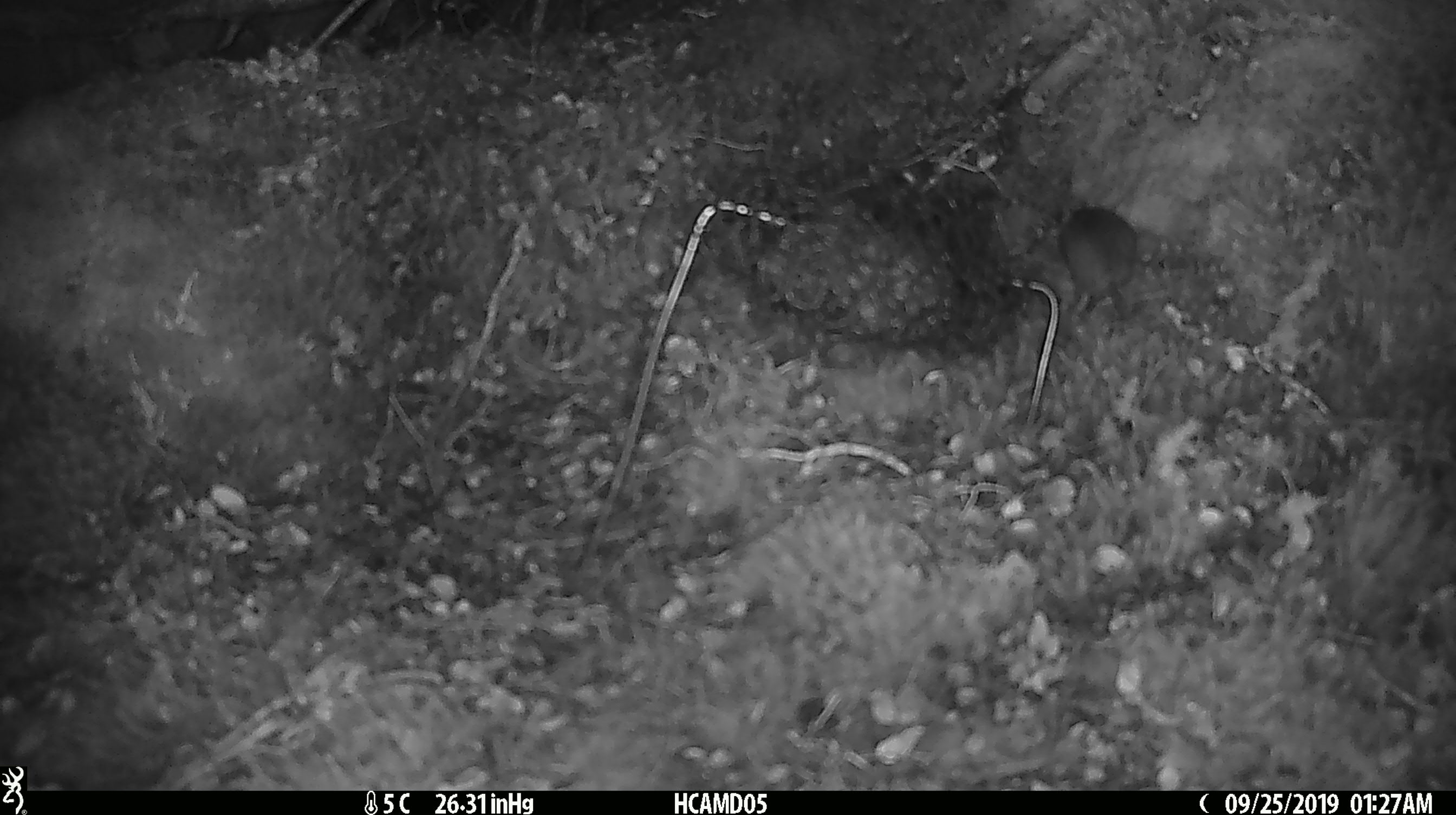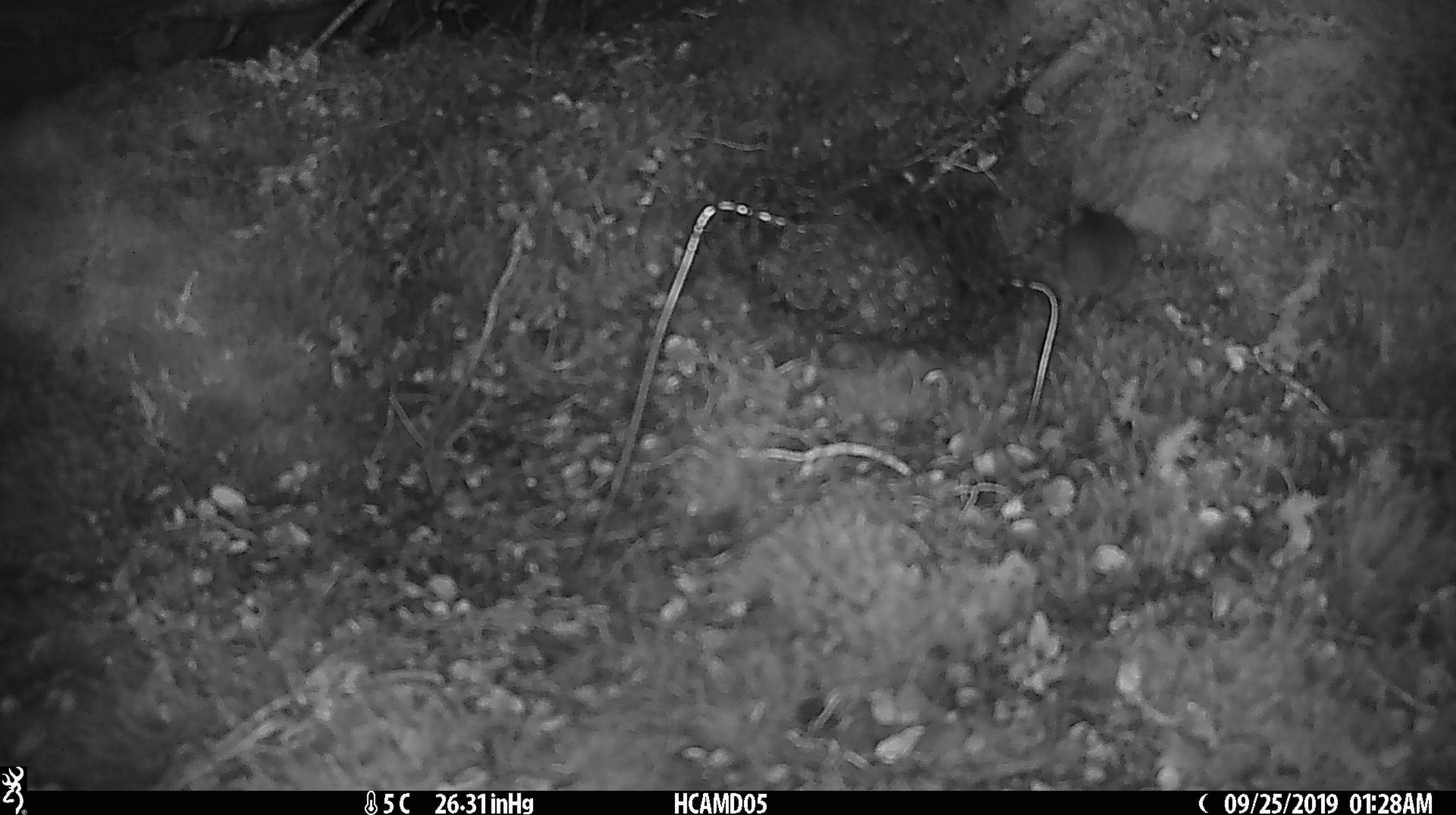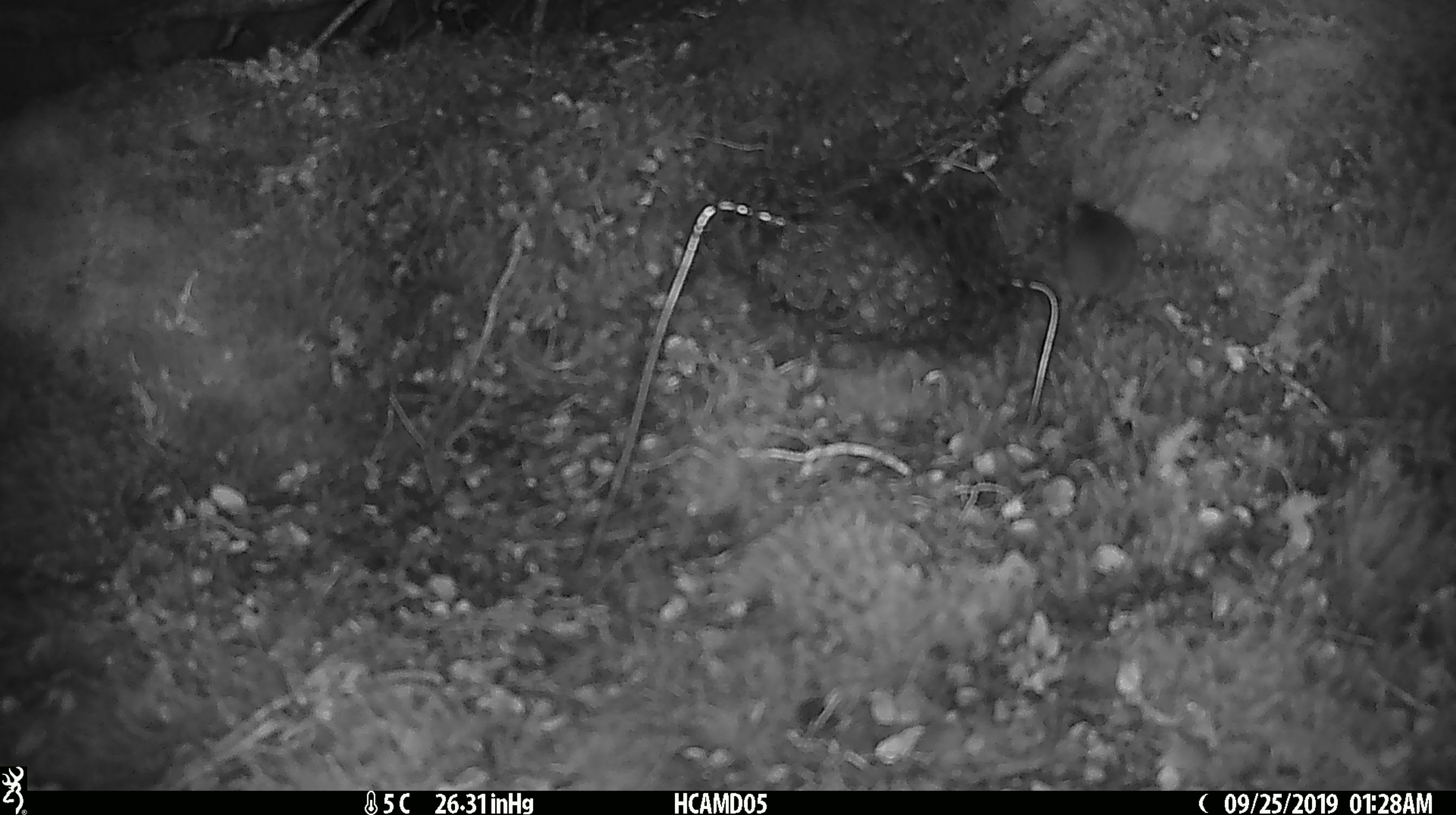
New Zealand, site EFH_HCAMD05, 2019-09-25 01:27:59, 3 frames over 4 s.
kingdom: Animalia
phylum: Chordata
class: Mammalia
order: Rodentia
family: Muridae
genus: Mus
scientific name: Mus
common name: mouse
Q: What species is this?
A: Mouse (Mus).